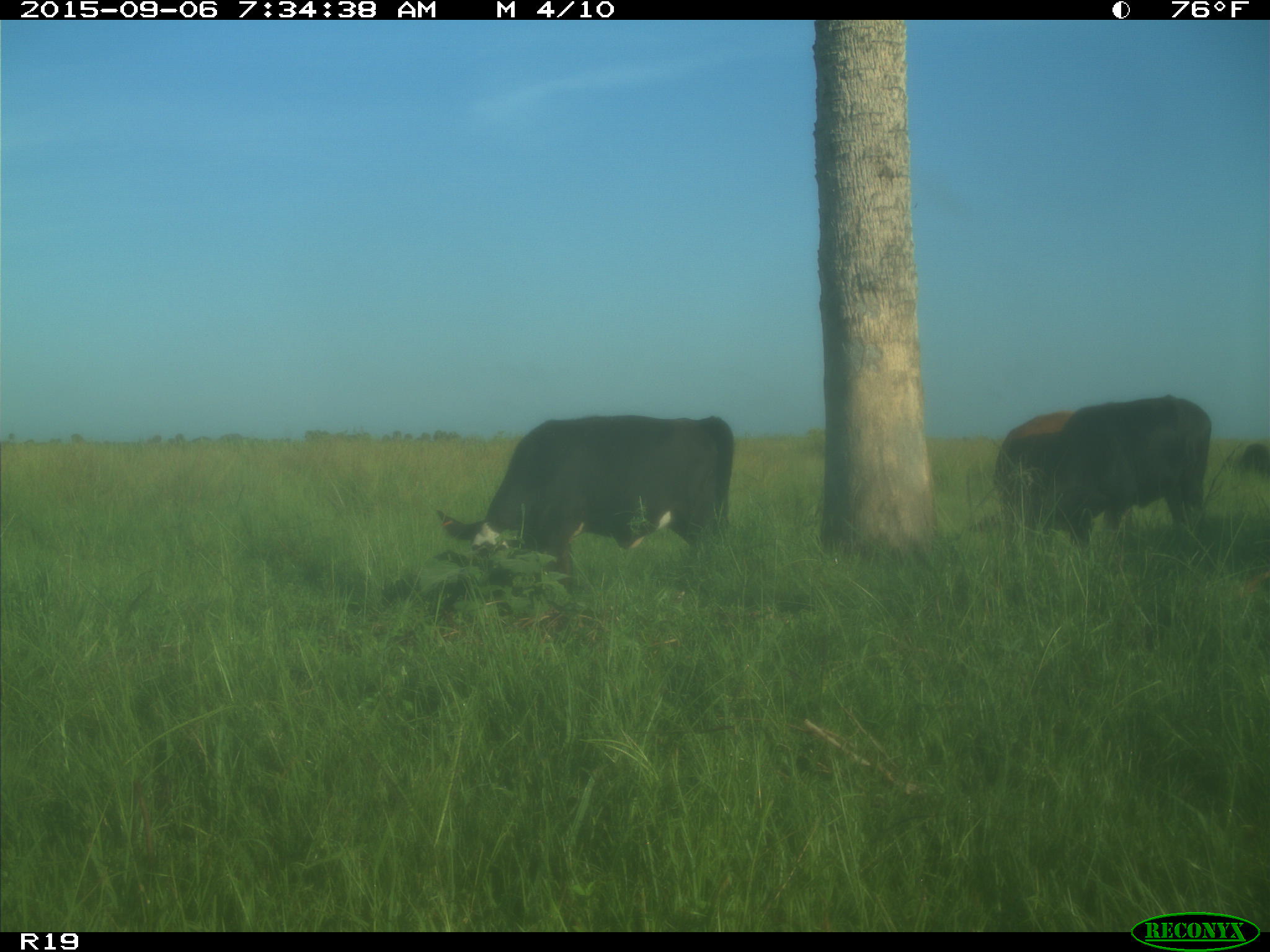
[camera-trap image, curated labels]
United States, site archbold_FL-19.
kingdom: Animalia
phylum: Chordata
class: Mammalia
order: Artiodactyla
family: Bovidae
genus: Bos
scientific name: Bos taurus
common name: domestic cow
Bos taurus (domestic cow).